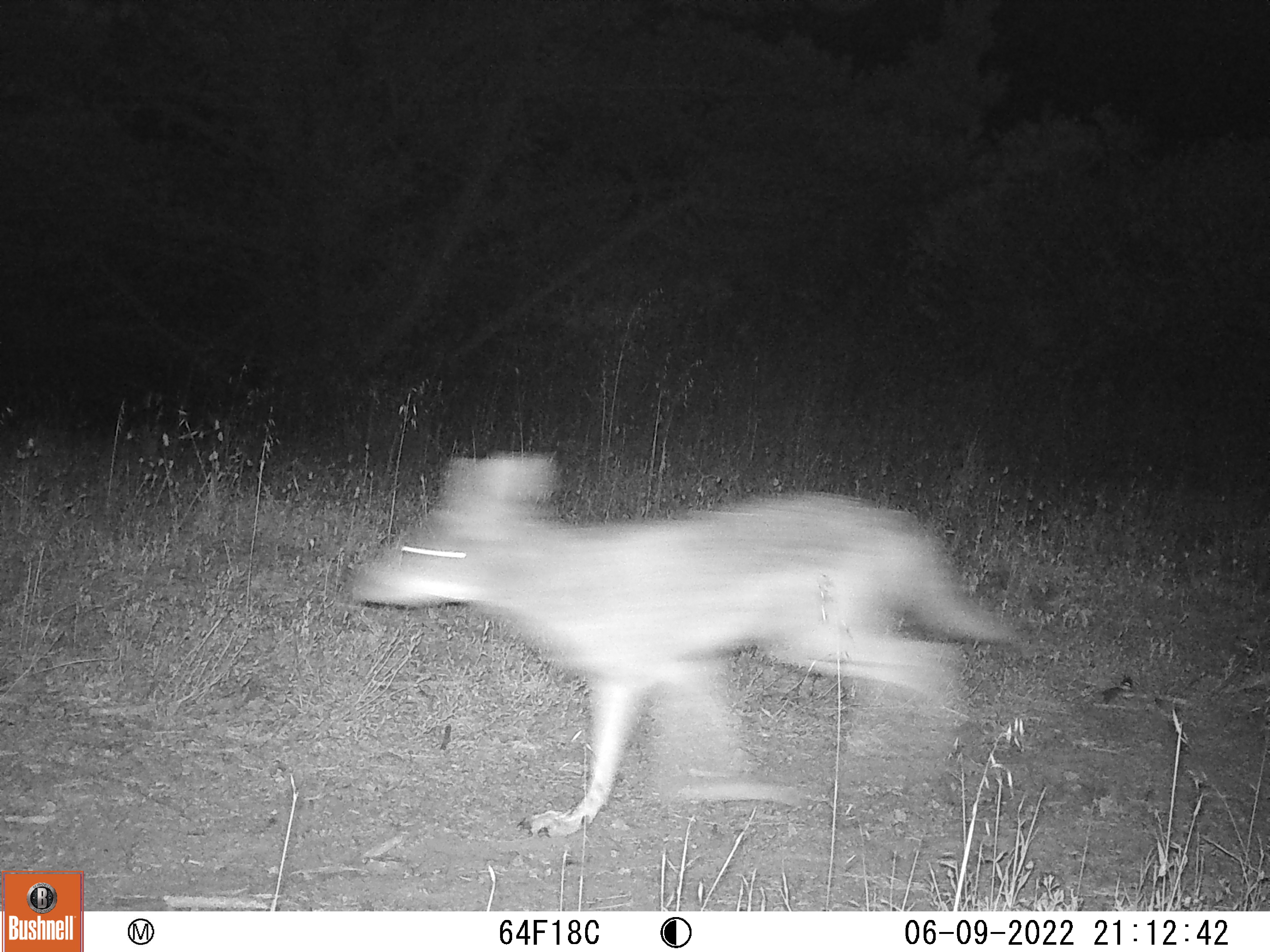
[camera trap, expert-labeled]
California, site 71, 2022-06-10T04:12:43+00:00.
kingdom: Animalia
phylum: Chordata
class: Mammalia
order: Carnivora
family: Canidae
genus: Canis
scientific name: Canis latrans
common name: coyote